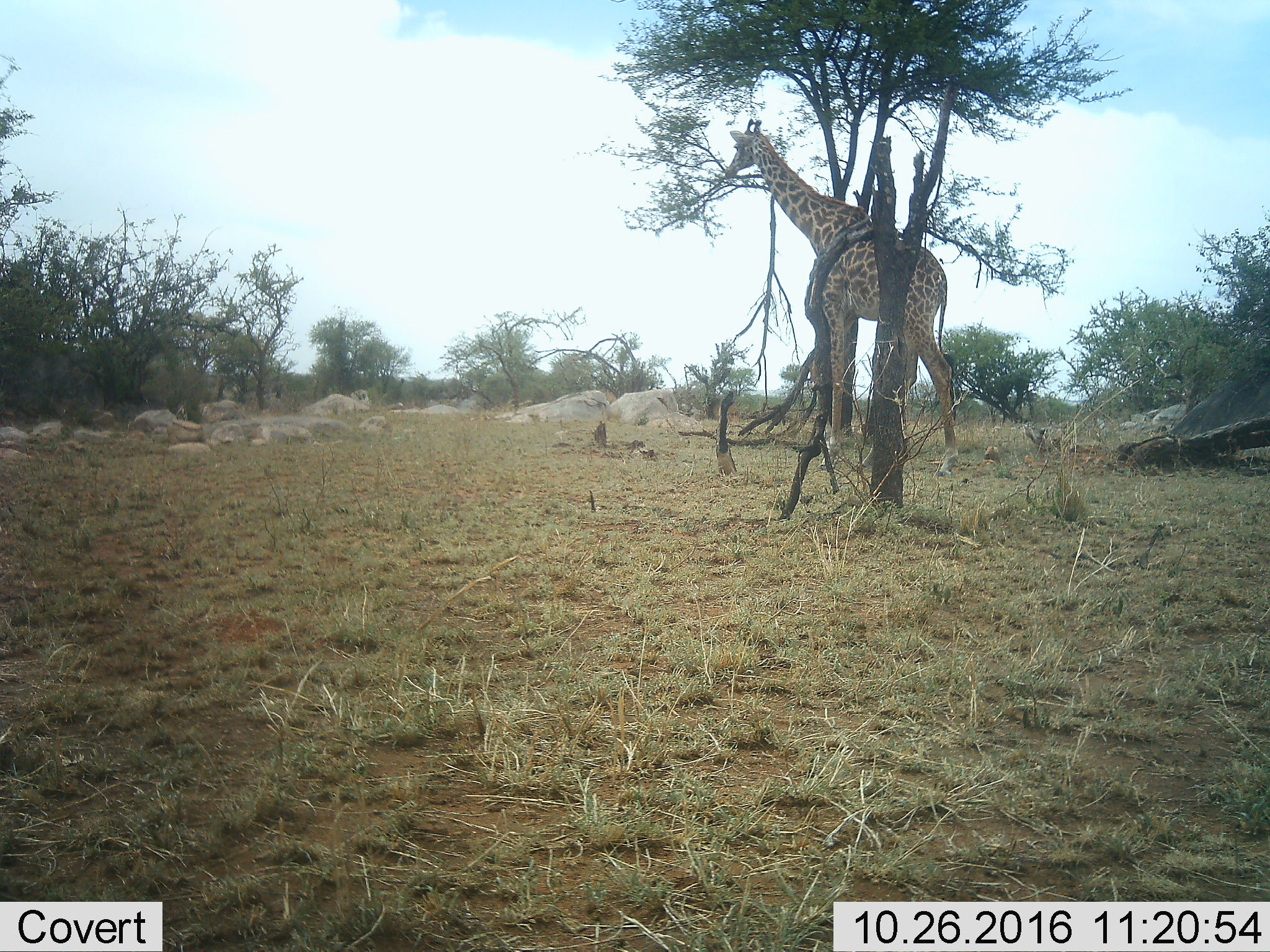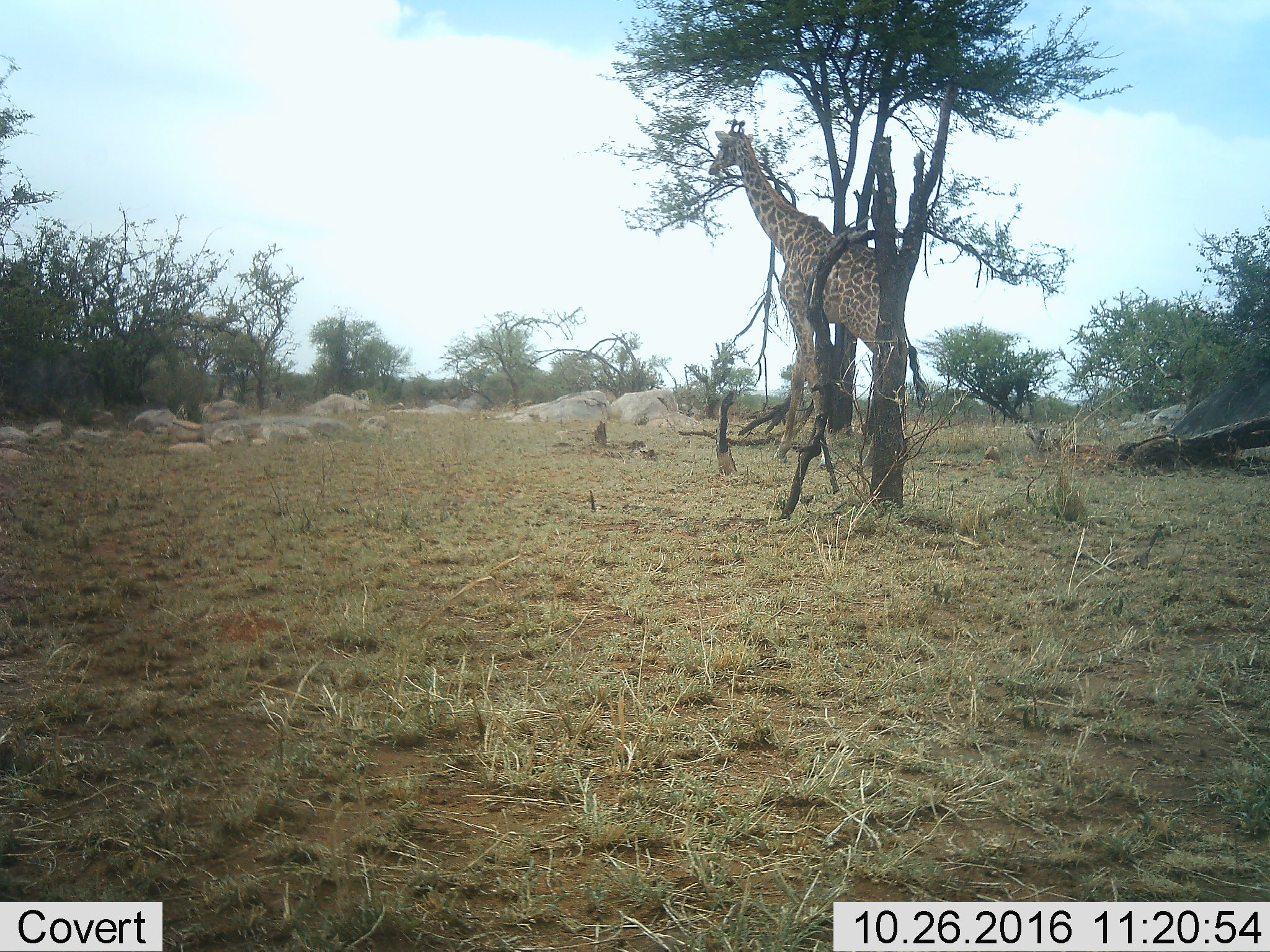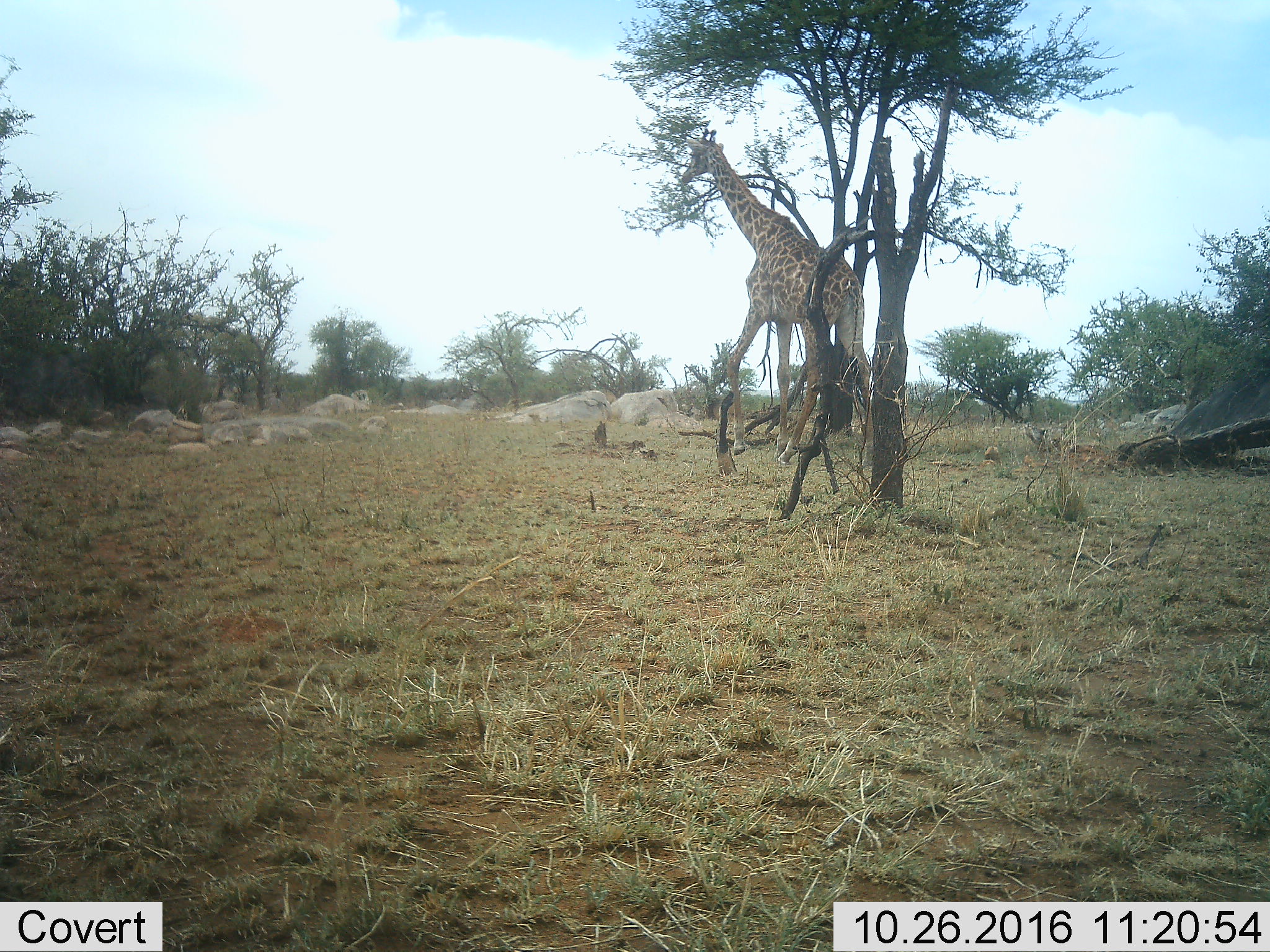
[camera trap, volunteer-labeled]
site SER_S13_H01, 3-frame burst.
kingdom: Animalia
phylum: Chordata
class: Mammalia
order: Artiodactyla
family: Giraffidae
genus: Giraffa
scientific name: Giraffa camelopardalis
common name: giraffe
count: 1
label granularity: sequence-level